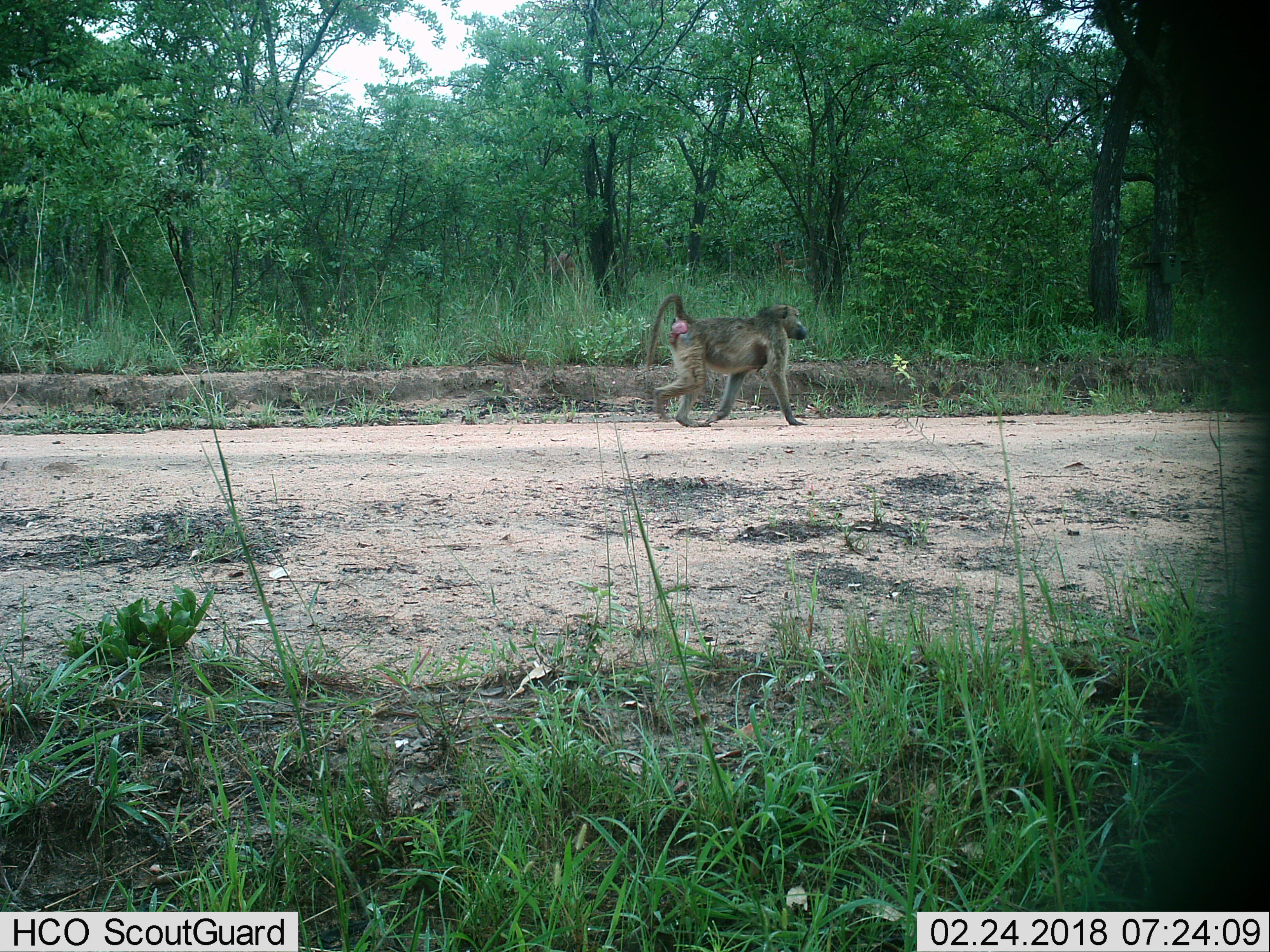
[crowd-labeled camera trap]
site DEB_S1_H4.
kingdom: Animalia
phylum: Chordata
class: Mammalia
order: Primates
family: Cercopithecidae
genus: Papio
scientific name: Papio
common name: baboon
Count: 1.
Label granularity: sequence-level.